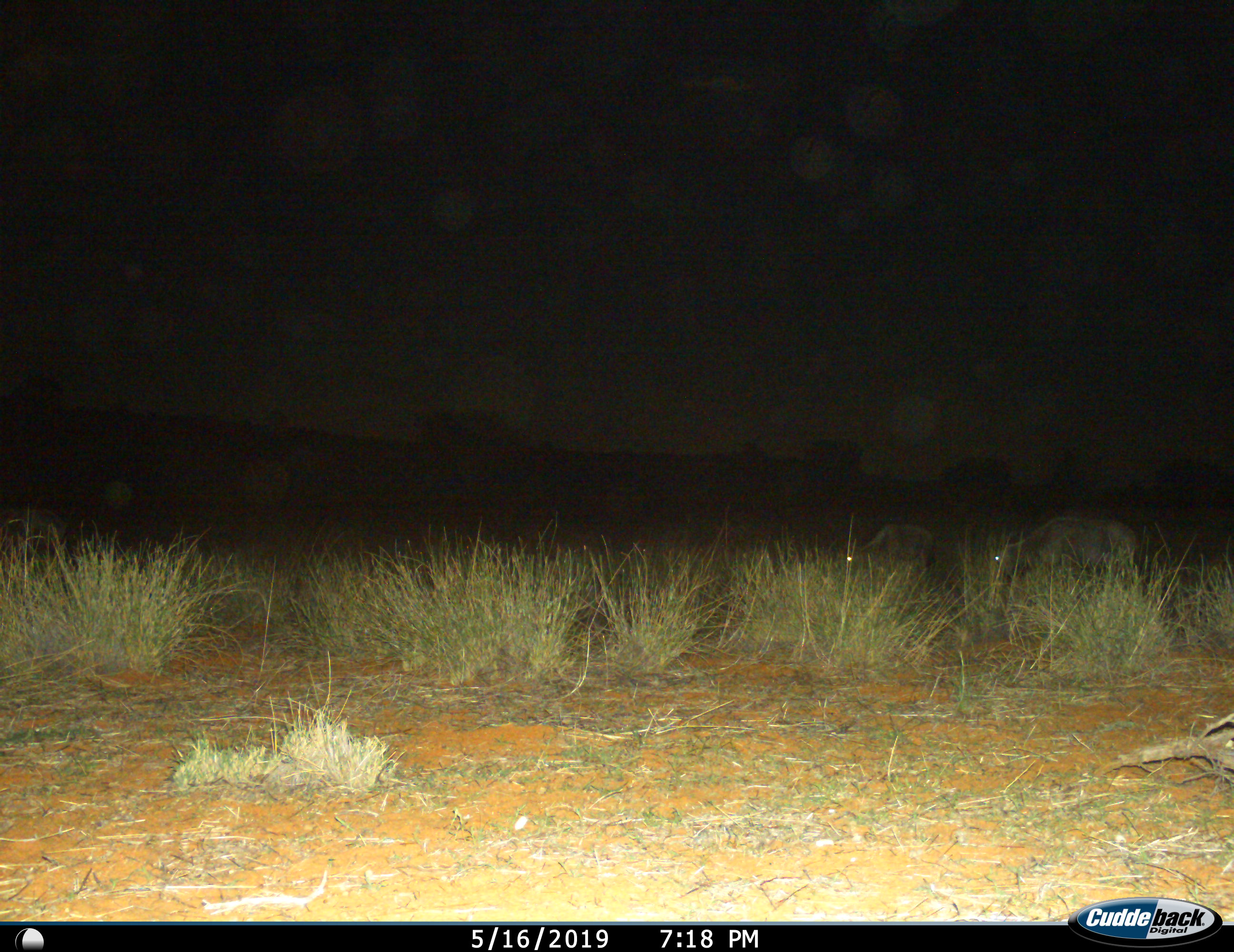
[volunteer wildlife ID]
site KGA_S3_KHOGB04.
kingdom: Animalia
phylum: Chordata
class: Mammalia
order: Artiodactyla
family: Bovidae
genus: Connochaetes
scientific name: Connochaetes taurinus taurinus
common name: blue wildebeest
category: wildebeestblue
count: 2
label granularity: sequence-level